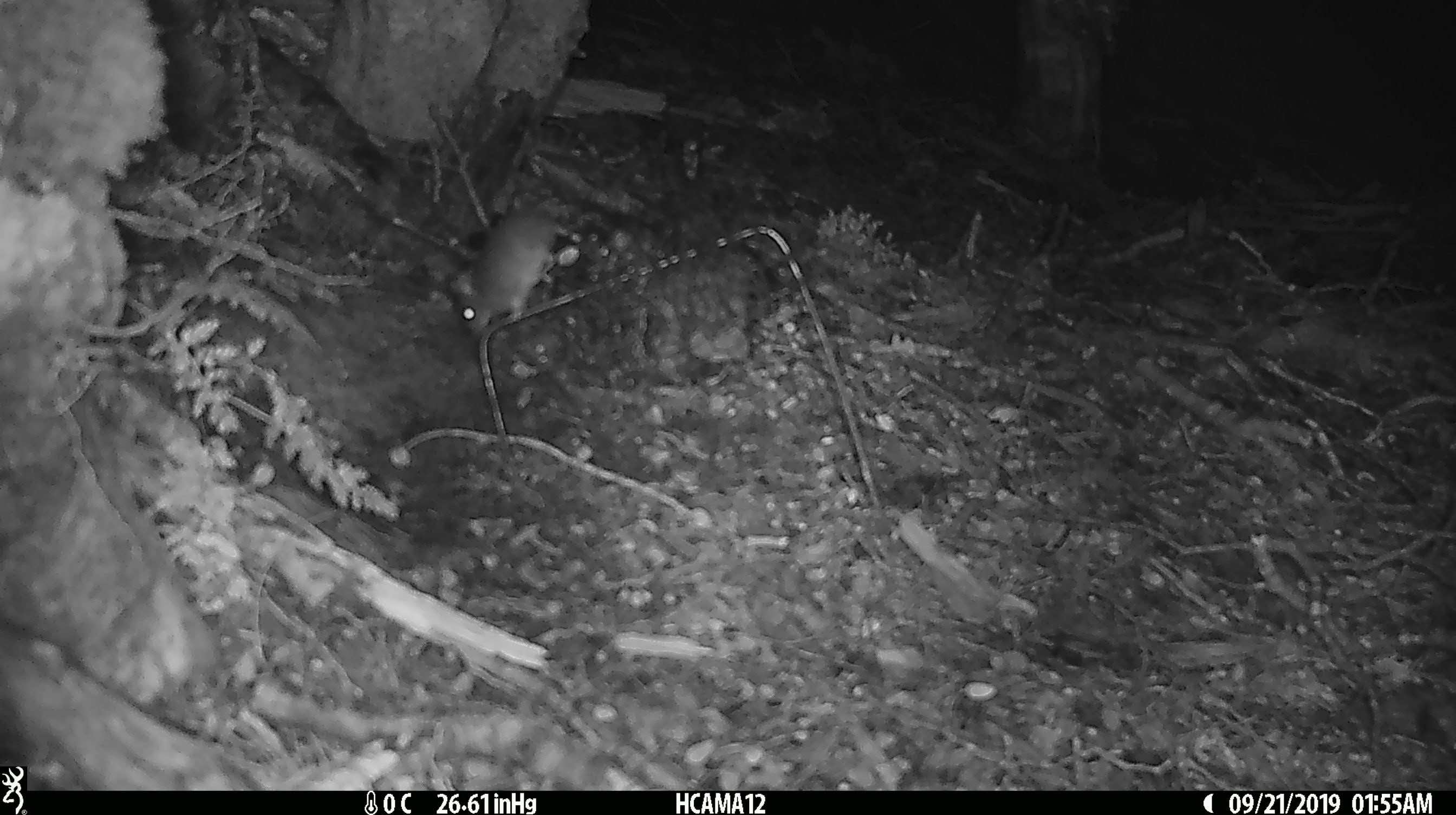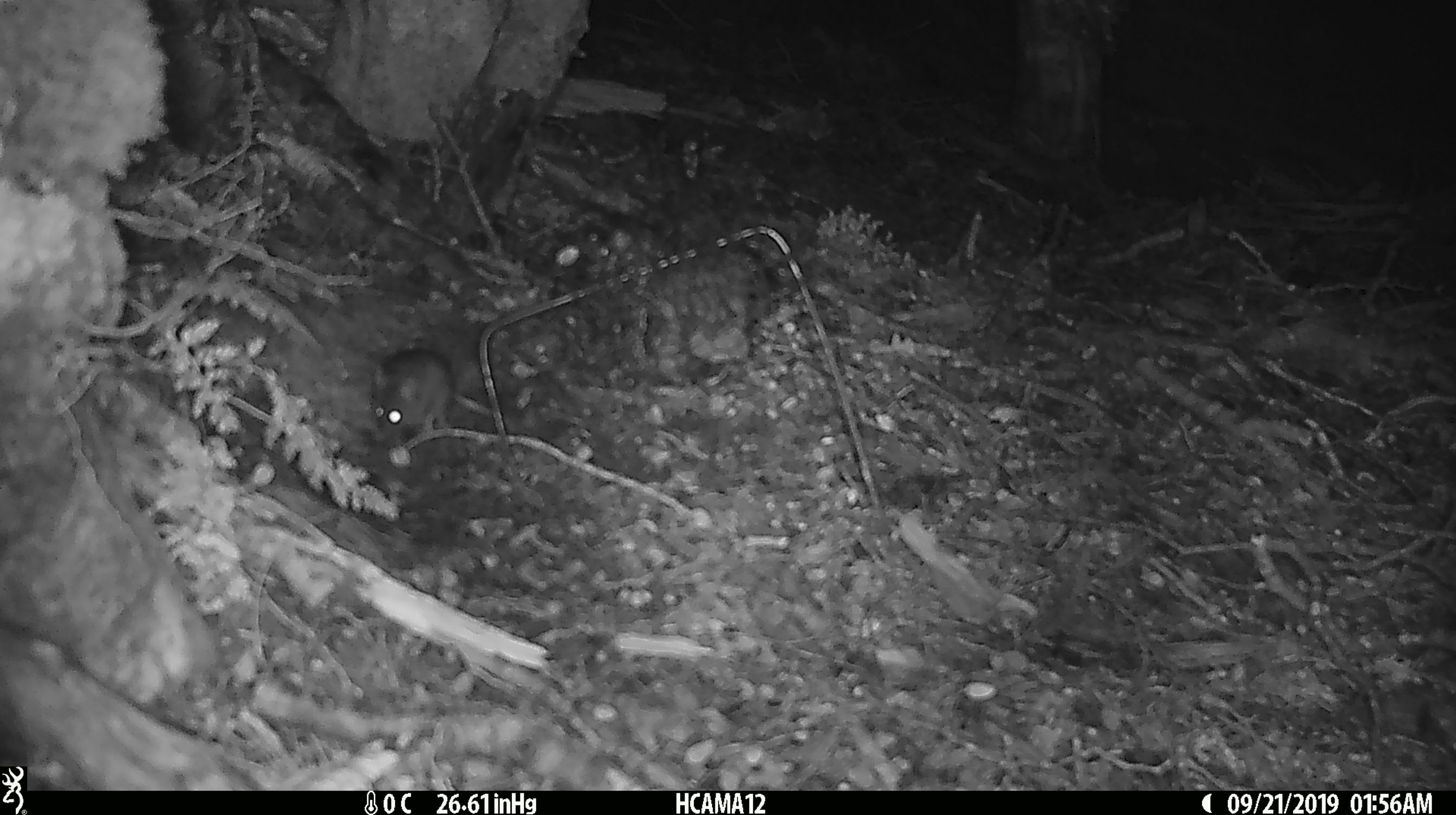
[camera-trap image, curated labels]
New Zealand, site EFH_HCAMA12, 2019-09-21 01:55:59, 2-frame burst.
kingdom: Animalia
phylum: Chordata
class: Mammalia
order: Rodentia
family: Muridae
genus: Mus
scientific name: Mus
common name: mouse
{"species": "mouse (Mus)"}